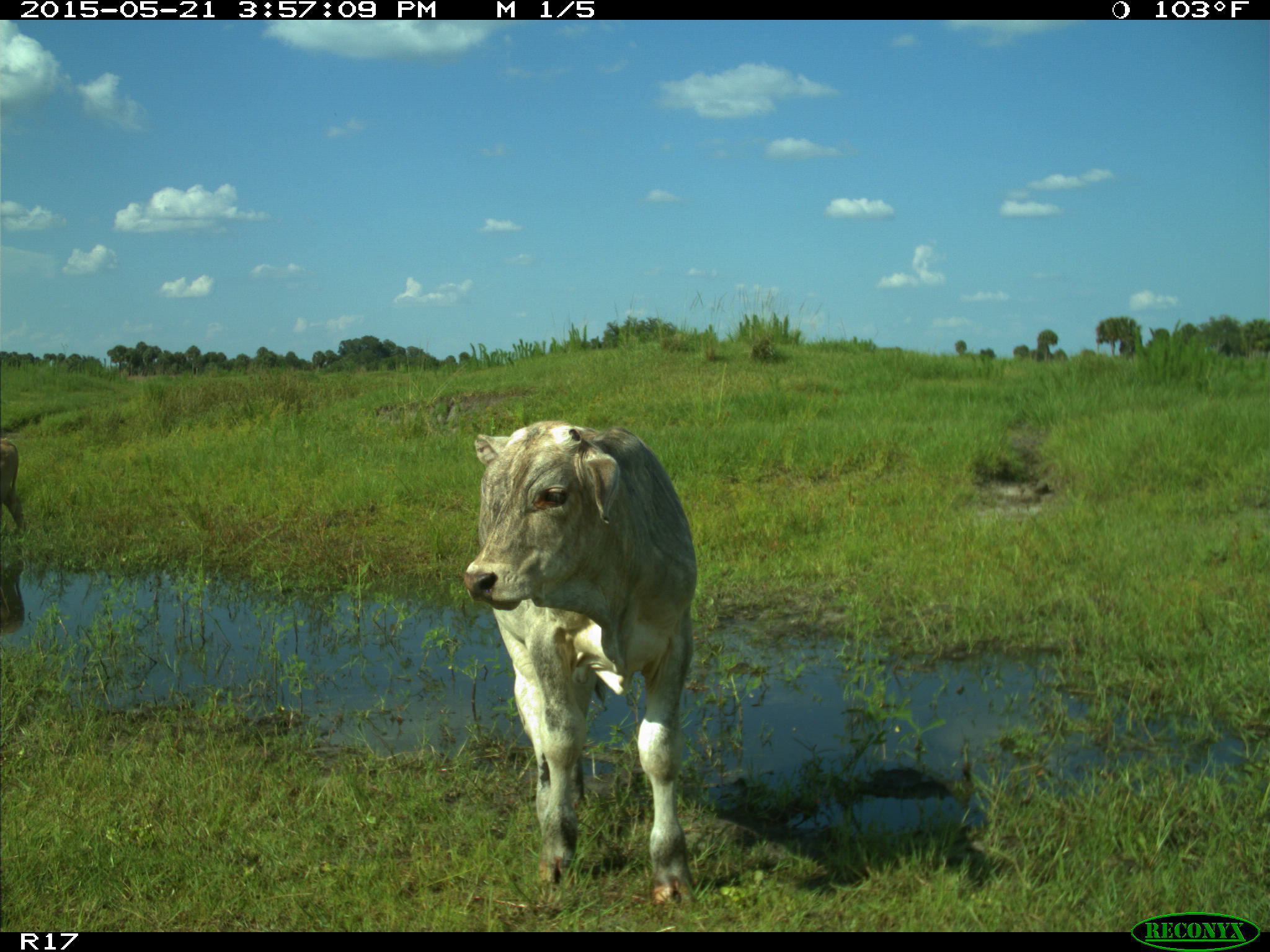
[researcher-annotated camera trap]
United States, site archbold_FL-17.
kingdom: Animalia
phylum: Chordata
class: Mammalia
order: Artiodactyla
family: Bovidae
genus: Bos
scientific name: Bos taurus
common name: domestic cow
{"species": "Bos taurus (domestic cow)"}